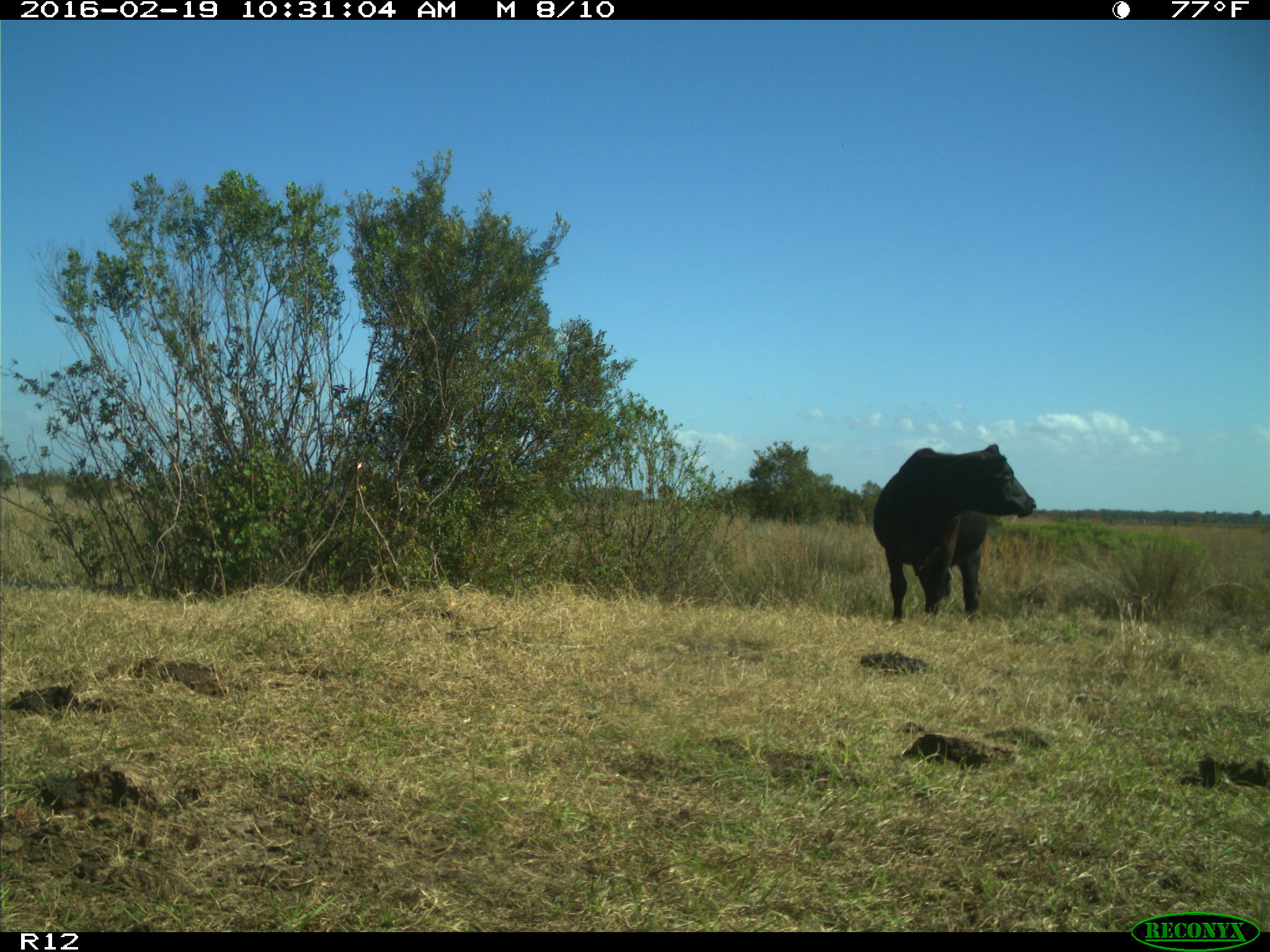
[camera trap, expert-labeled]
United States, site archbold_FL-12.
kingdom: Animalia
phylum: Chordata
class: Mammalia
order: Artiodactyla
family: Bovidae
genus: Bos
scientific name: Bos taurus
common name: domestic cow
Bos taurus (domestic cow).